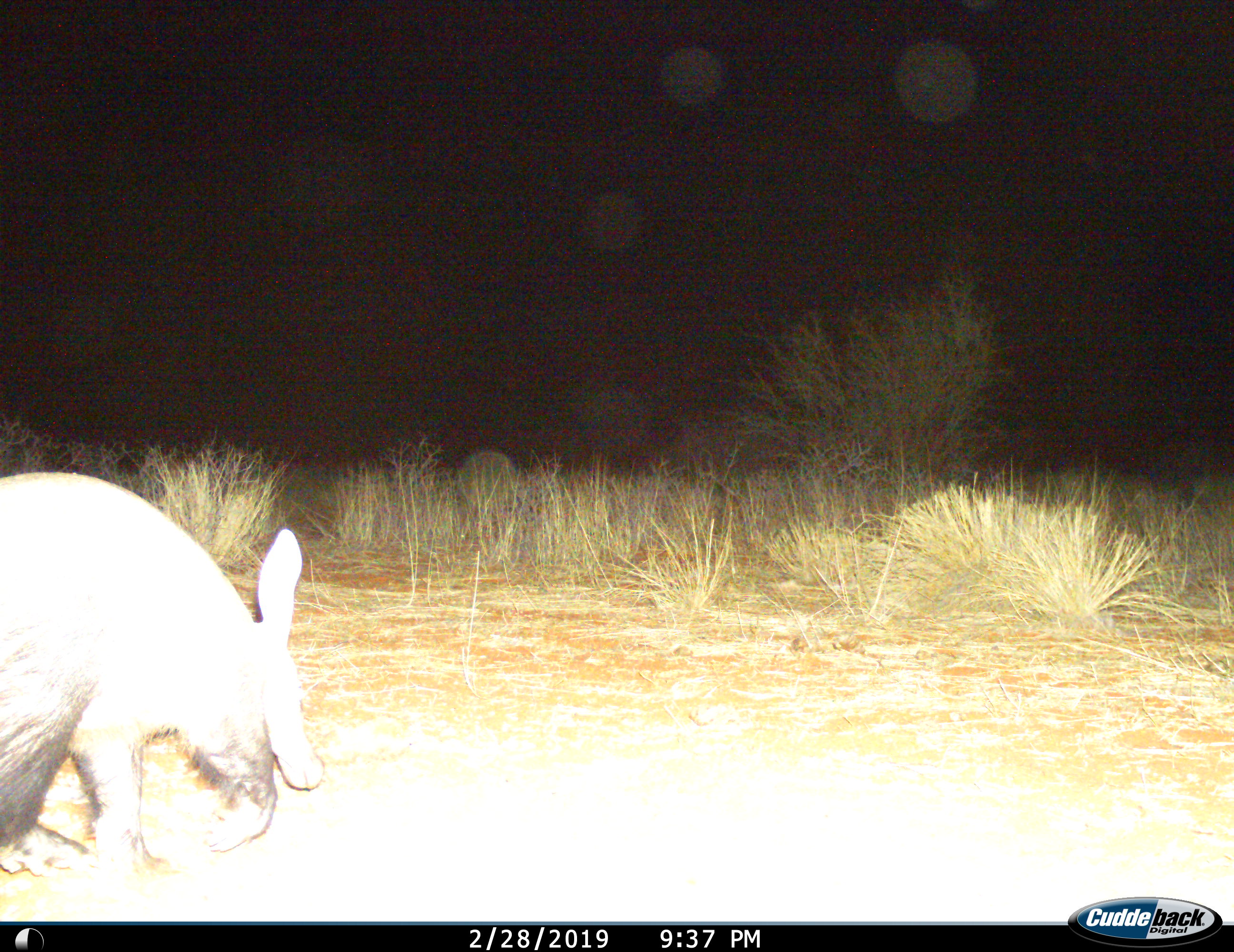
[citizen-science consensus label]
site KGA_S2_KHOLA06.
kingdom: Animalia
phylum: Chordata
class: Mammalia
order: Tubulidentata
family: Orycteropodidae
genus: Orycteropus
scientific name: Orycteropus afer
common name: aardvark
Aardvark (Orycteropus afer), count 1. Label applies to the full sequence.